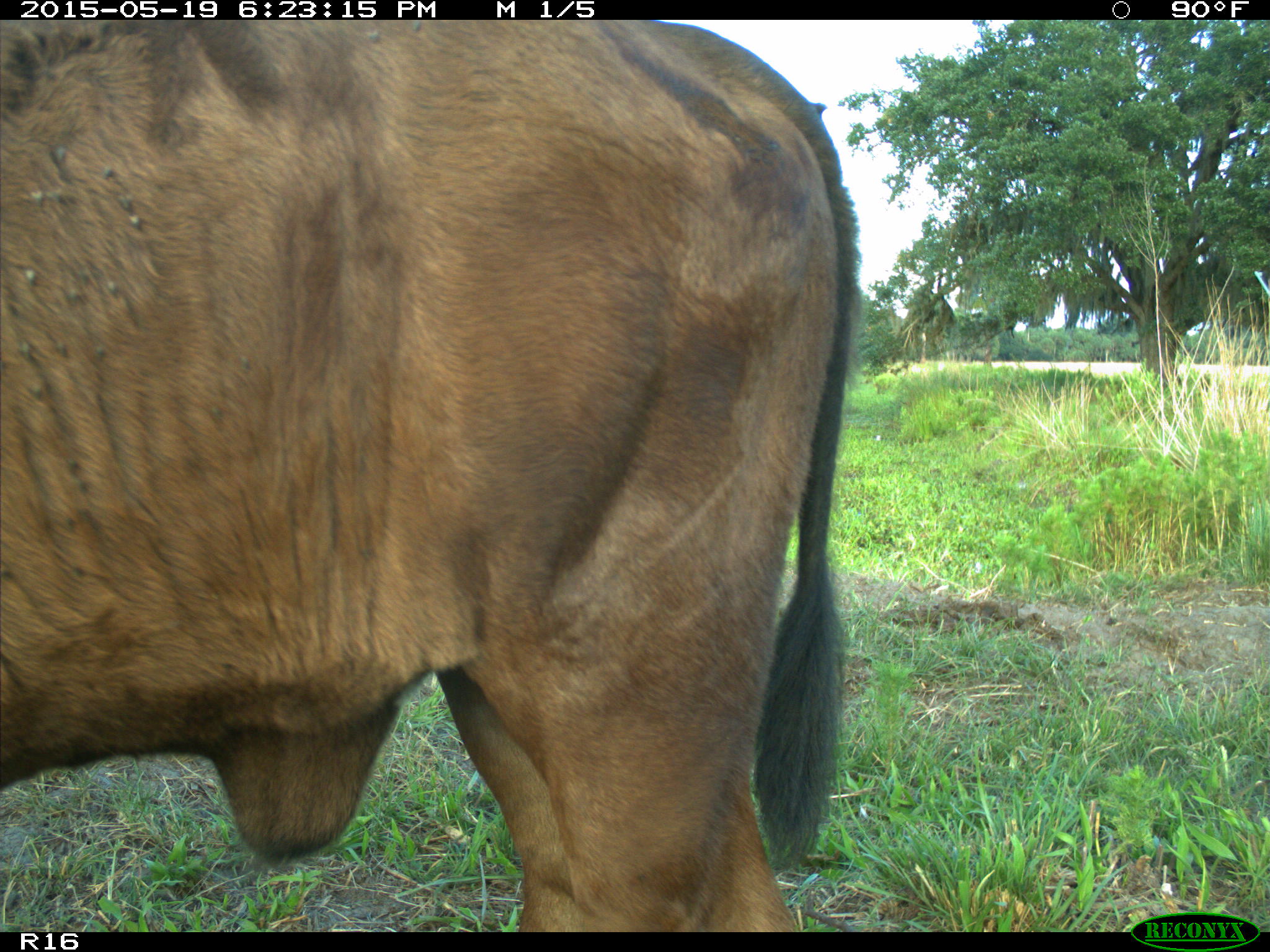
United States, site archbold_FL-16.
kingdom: Animalia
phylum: Chordata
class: Mammalia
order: Artiodactyla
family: Bovidae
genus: Bos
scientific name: Bos taurus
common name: domestic cow